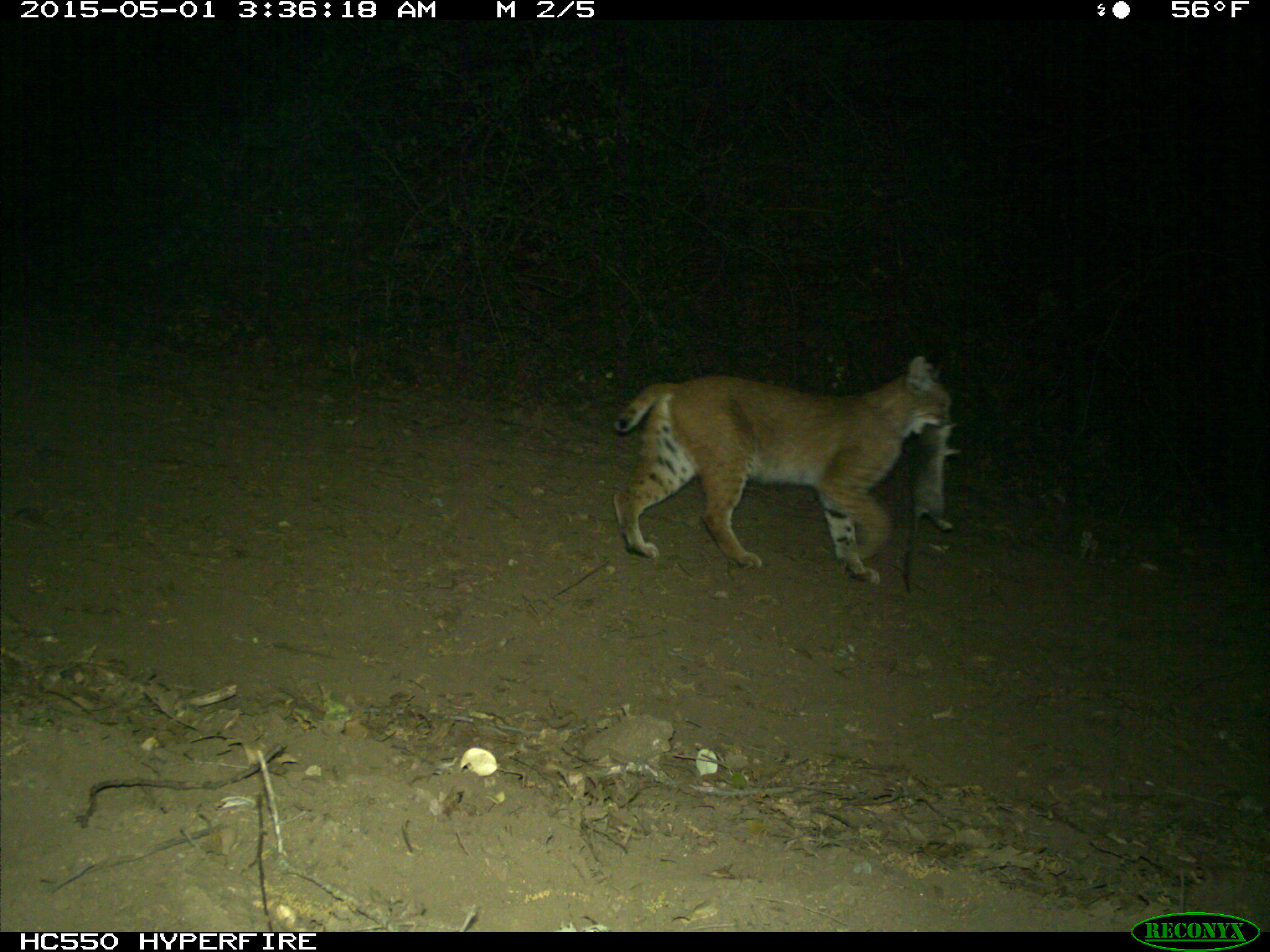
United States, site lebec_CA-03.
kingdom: Animalia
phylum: Chordata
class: Mammalia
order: Carnivora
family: Felidae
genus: Lynx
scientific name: Lynx rufus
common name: bobcat